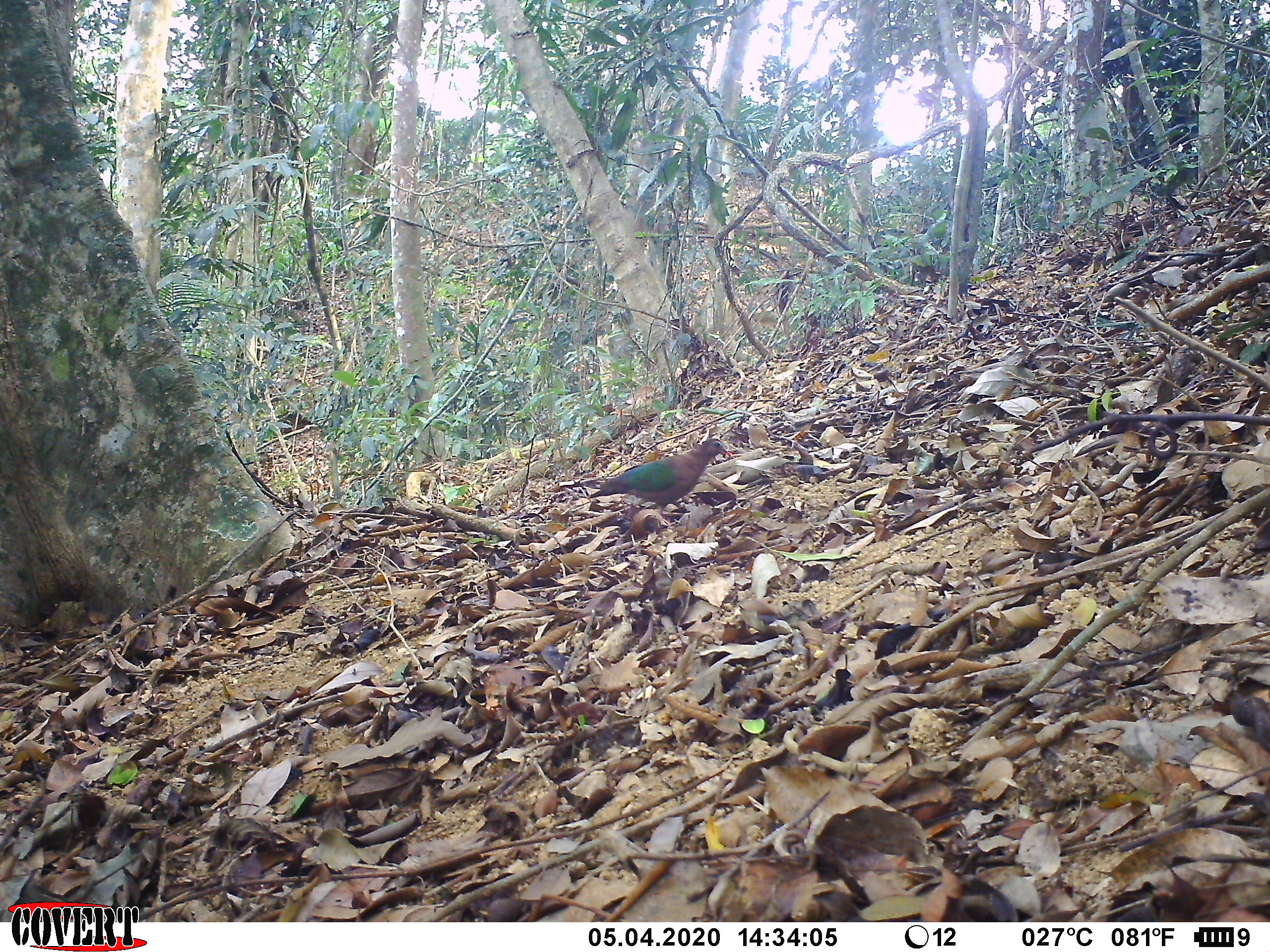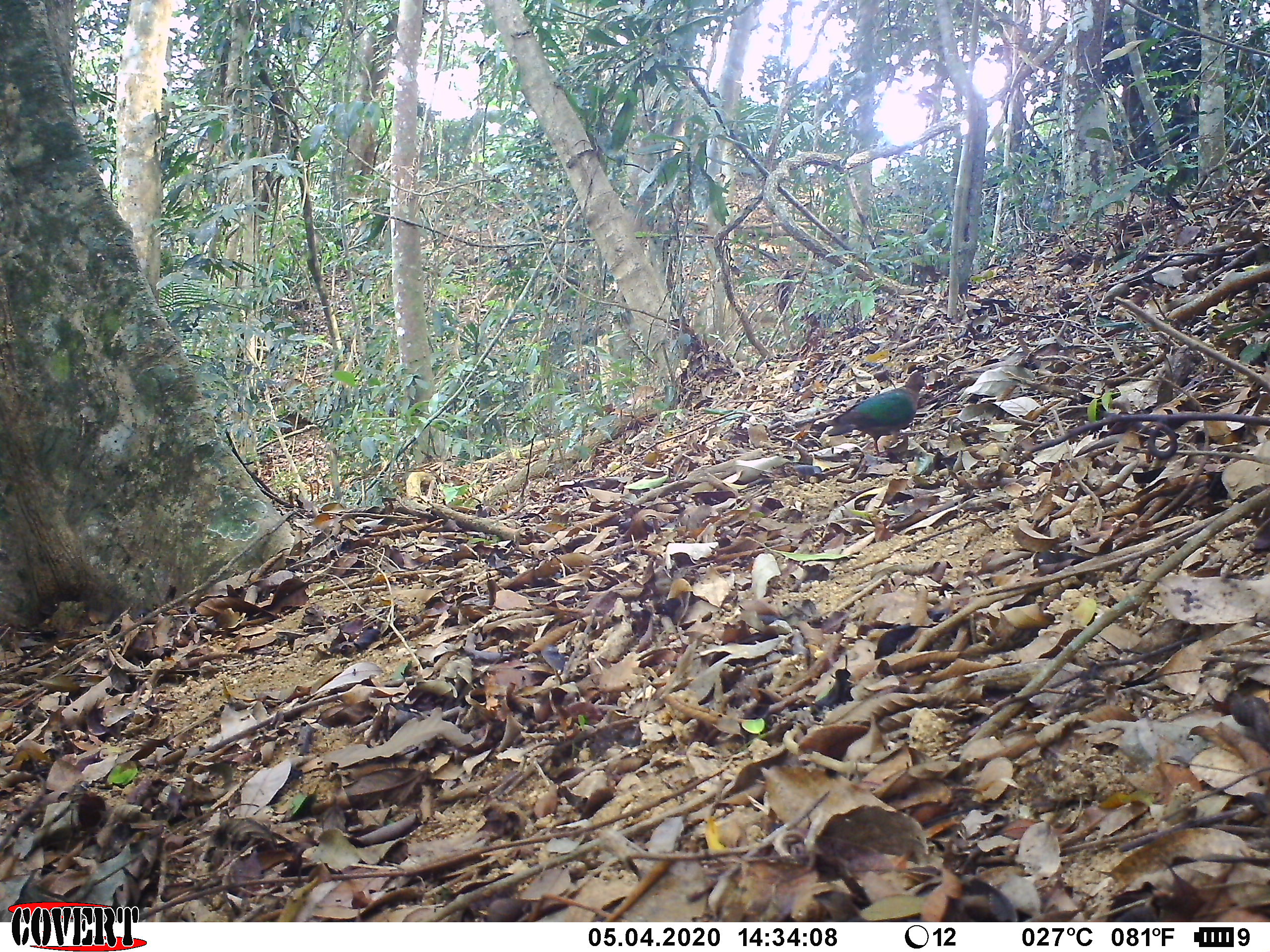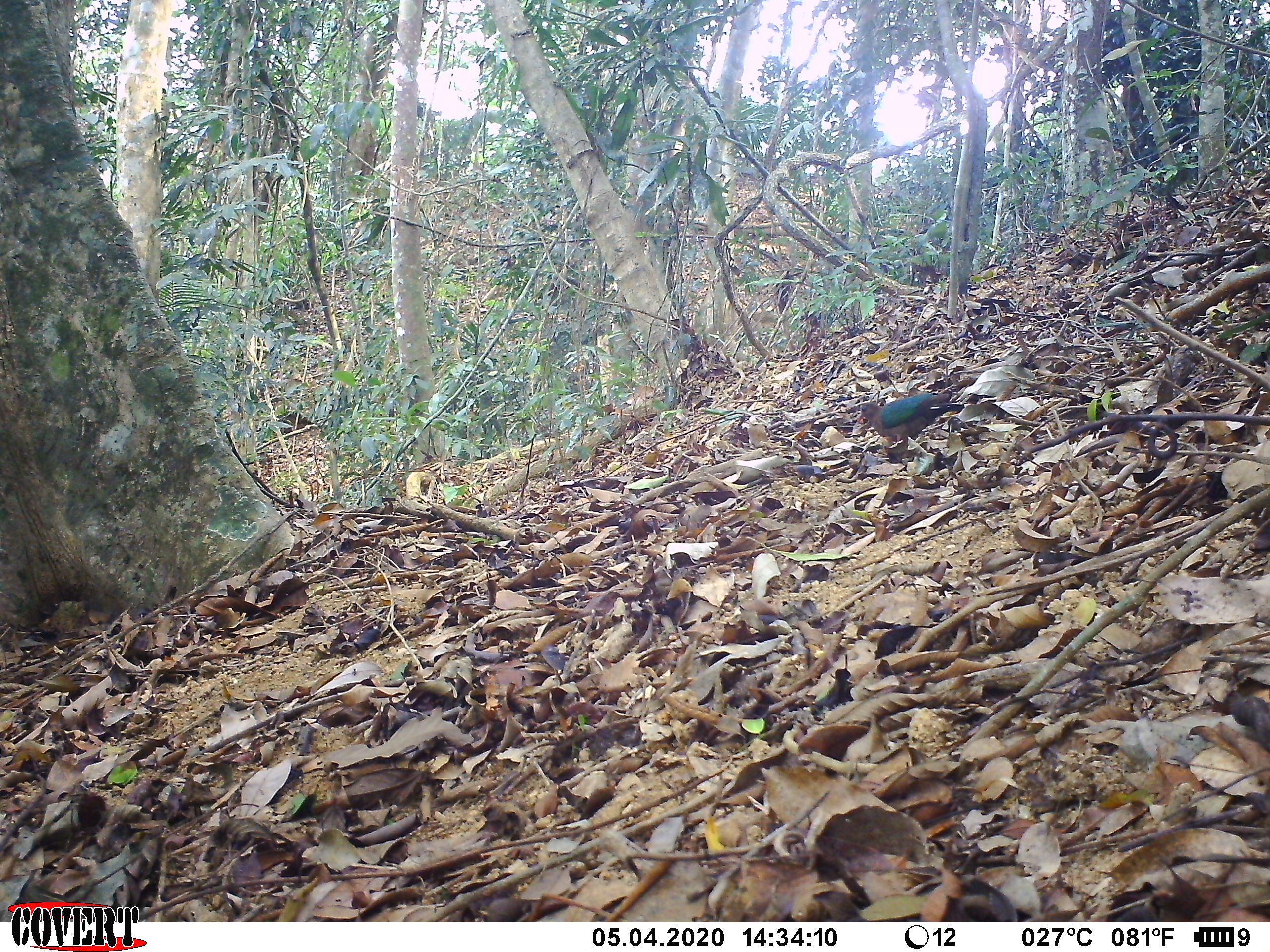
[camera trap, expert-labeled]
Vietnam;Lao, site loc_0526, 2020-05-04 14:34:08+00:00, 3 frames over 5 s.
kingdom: Animalia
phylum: Chordata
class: Aves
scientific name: Aves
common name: bird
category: unidentified bird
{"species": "unidentified bird (bird) (Aves)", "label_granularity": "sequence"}